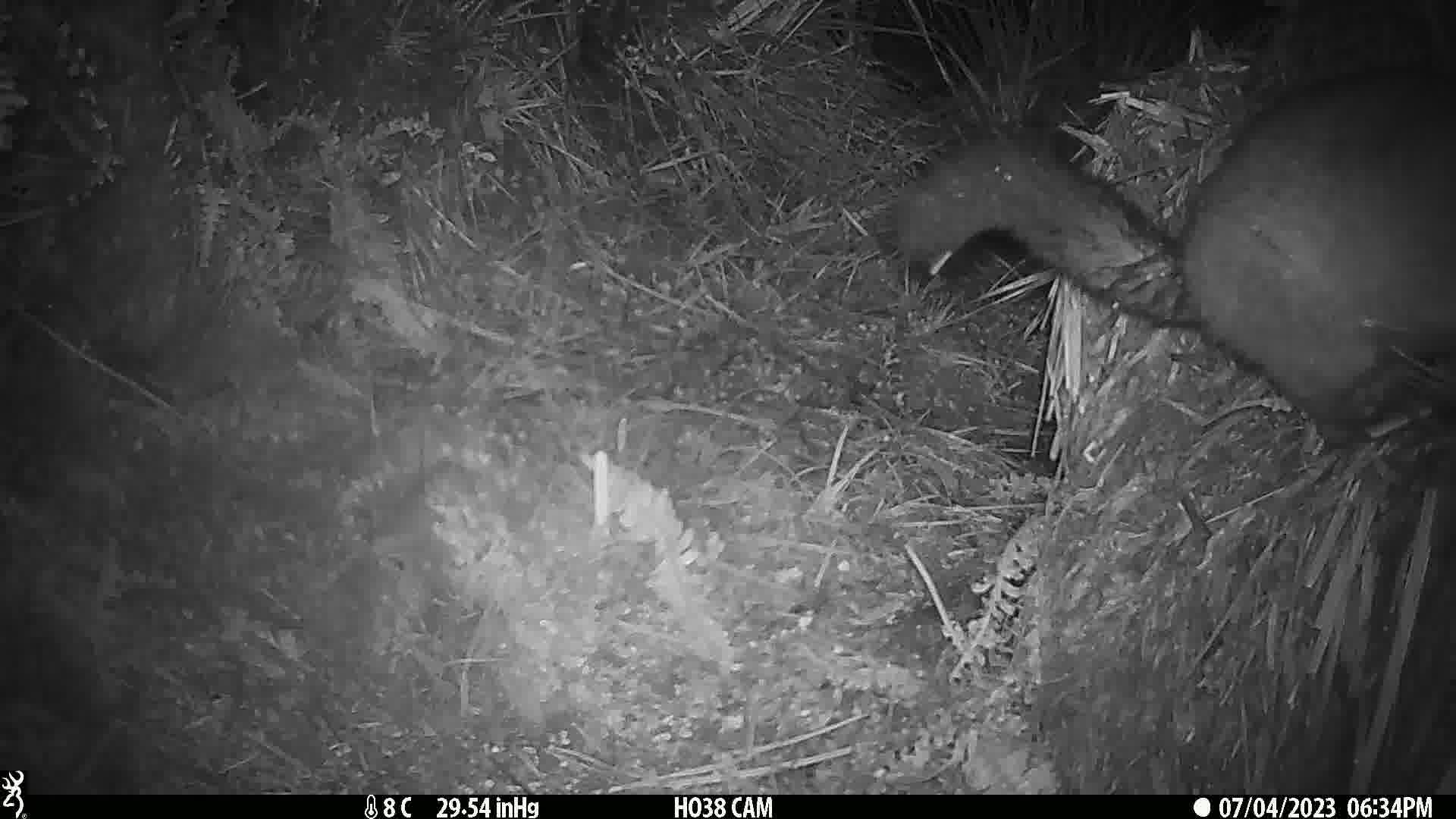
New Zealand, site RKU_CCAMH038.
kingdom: Animalia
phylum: Chordata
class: Mammalia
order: Diprotodontia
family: Phalangeridae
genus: Trichosurus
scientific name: Trichosurus vulpecula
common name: common brushtail possum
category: possum